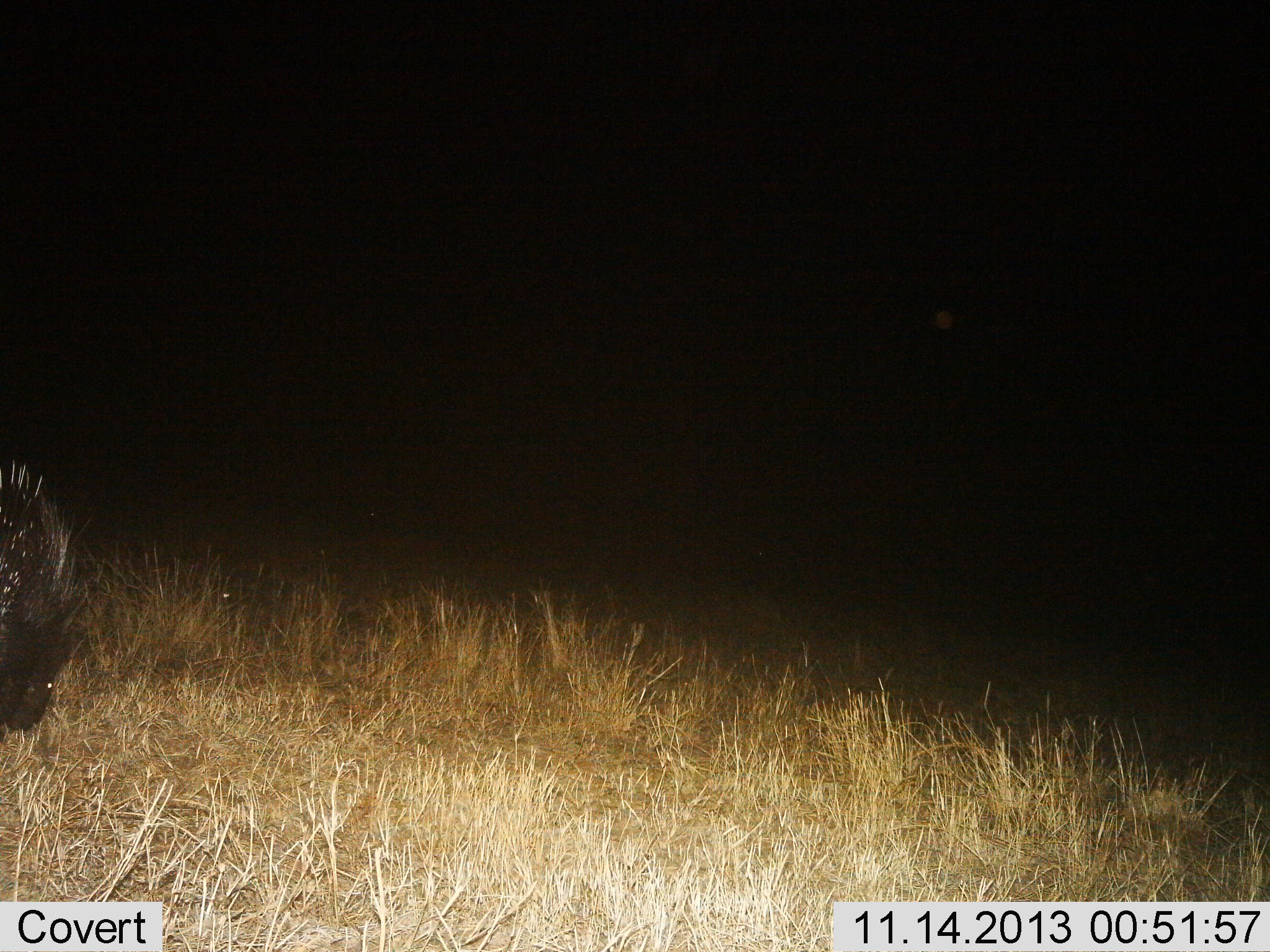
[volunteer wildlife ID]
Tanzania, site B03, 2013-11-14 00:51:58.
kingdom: Animalia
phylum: Chordata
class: Mammalia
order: Rodentia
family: Hystricidae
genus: Hystrix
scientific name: Hystrix cristata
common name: crested porcupine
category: porcupine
Porcupine (crested porcupine) (Hystrix cristata), count 1. Behavior (volunteer vote fractions): standing 60%, resting 0%, moving 30%, interacting 0%. Young present (vote fraction): 0%. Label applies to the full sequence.